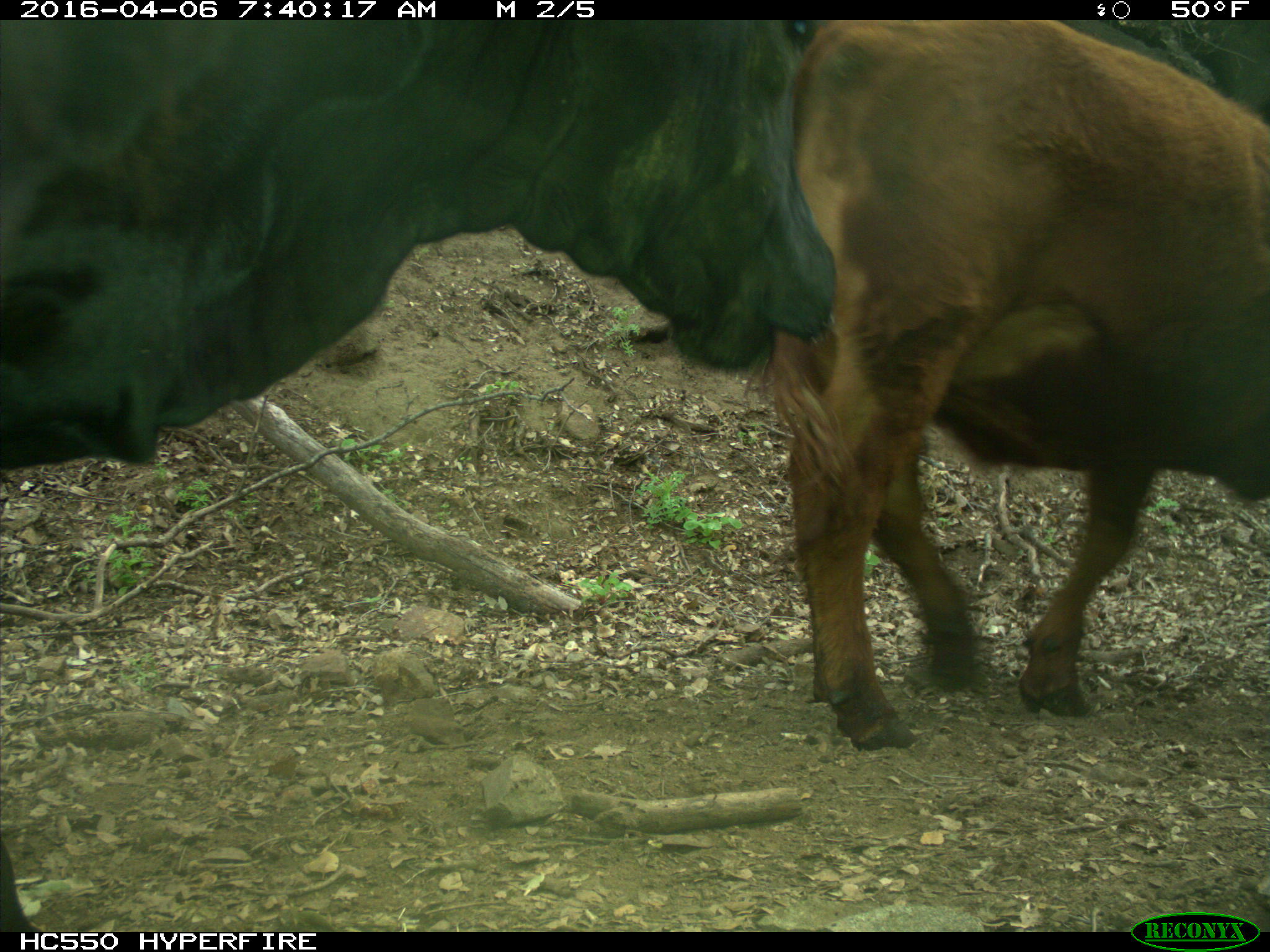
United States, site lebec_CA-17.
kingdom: Animalia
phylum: Chordata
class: Mammalia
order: Artiodactyla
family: Bovidae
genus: Bos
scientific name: Bos taurus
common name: domestic cow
Bos taurus (domestic cow).